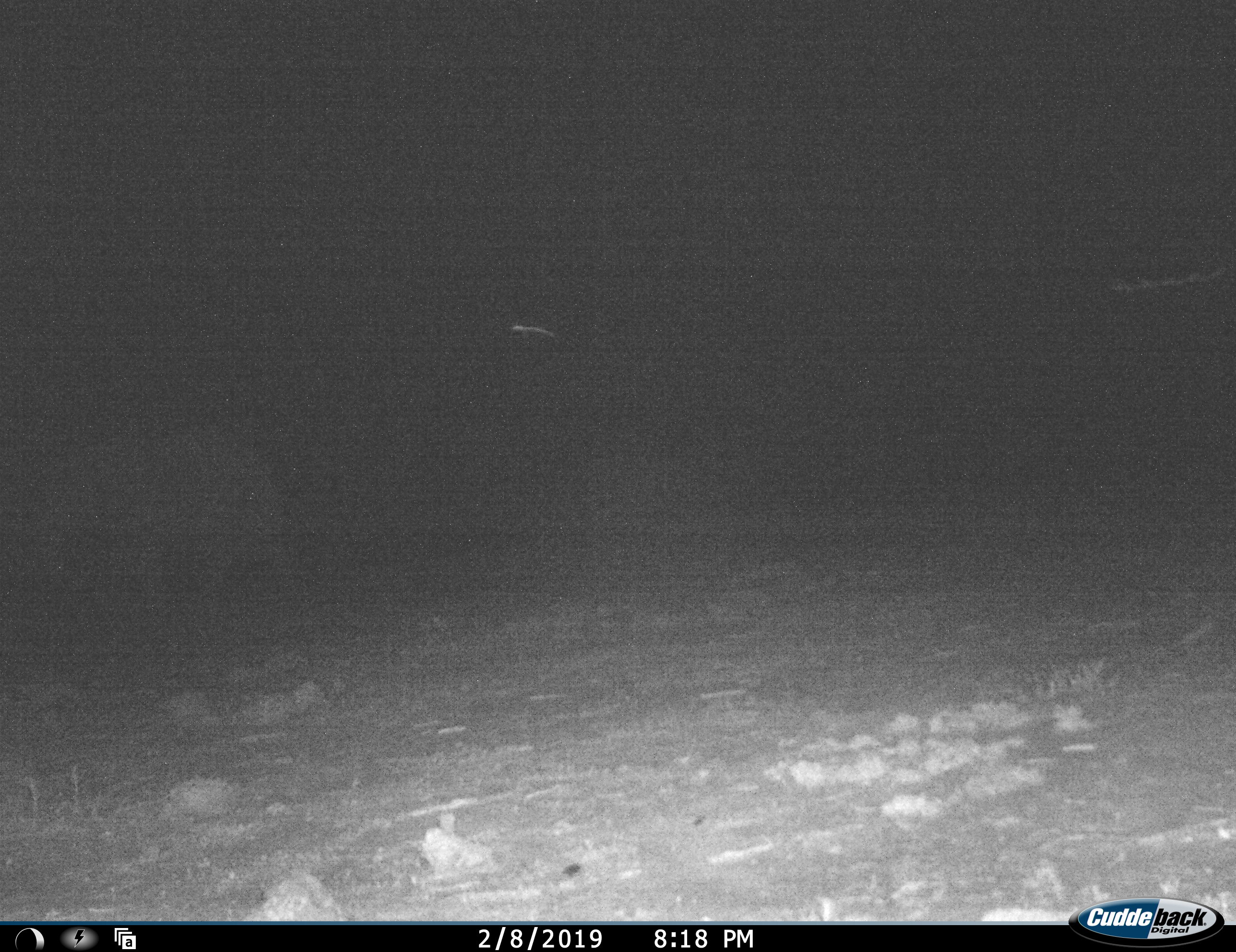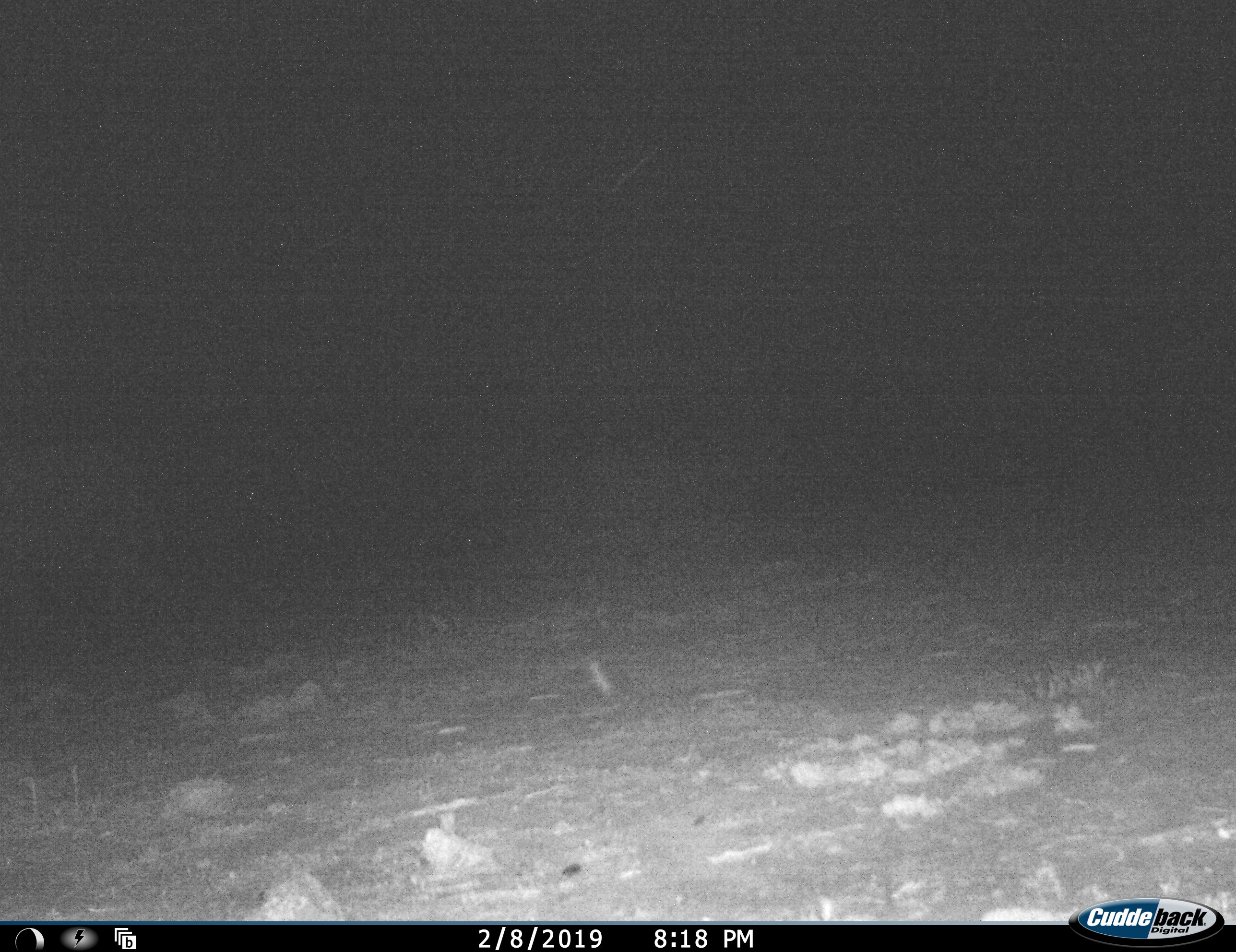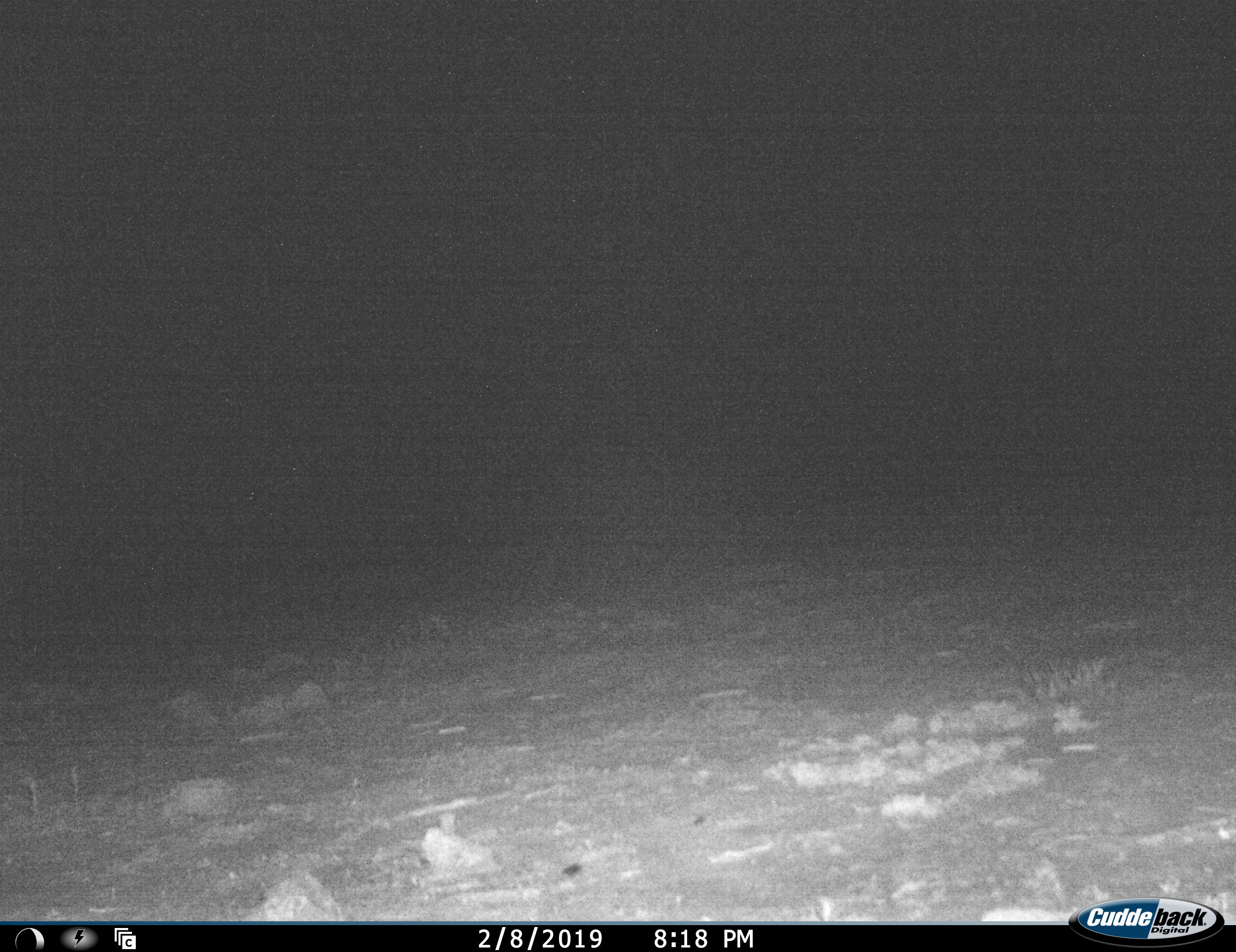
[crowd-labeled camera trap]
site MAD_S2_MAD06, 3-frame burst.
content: unidentified animal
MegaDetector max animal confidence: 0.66